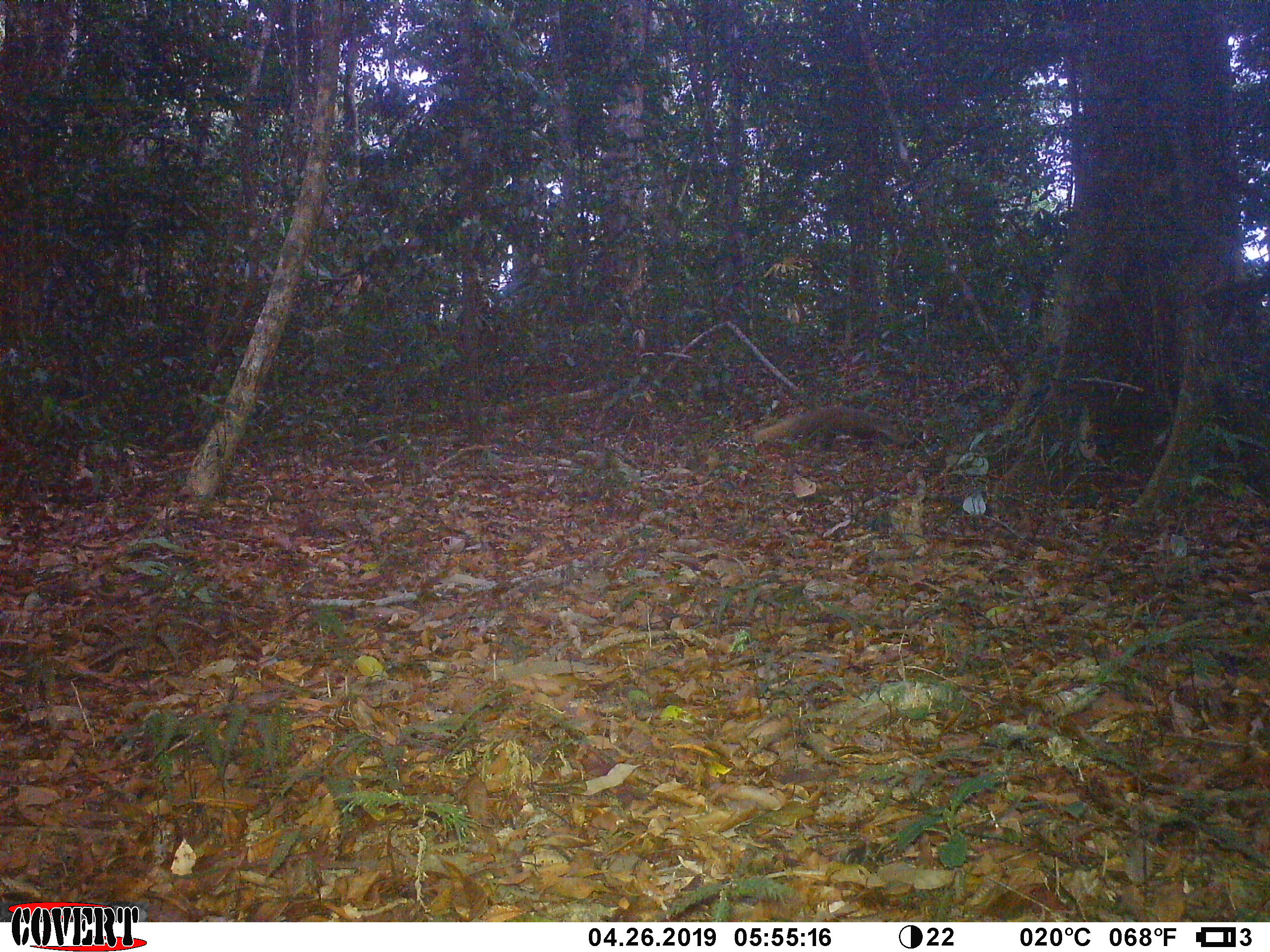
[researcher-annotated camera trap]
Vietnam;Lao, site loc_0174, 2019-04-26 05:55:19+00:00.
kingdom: Animalia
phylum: Chordata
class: Mammalia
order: Carnivora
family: Herpestidae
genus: Urva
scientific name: Urva urva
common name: crab-eating mongoose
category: crab eating mongoose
Crab eating mongoose (crab-eating mongoose) (Urva urva). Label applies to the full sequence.